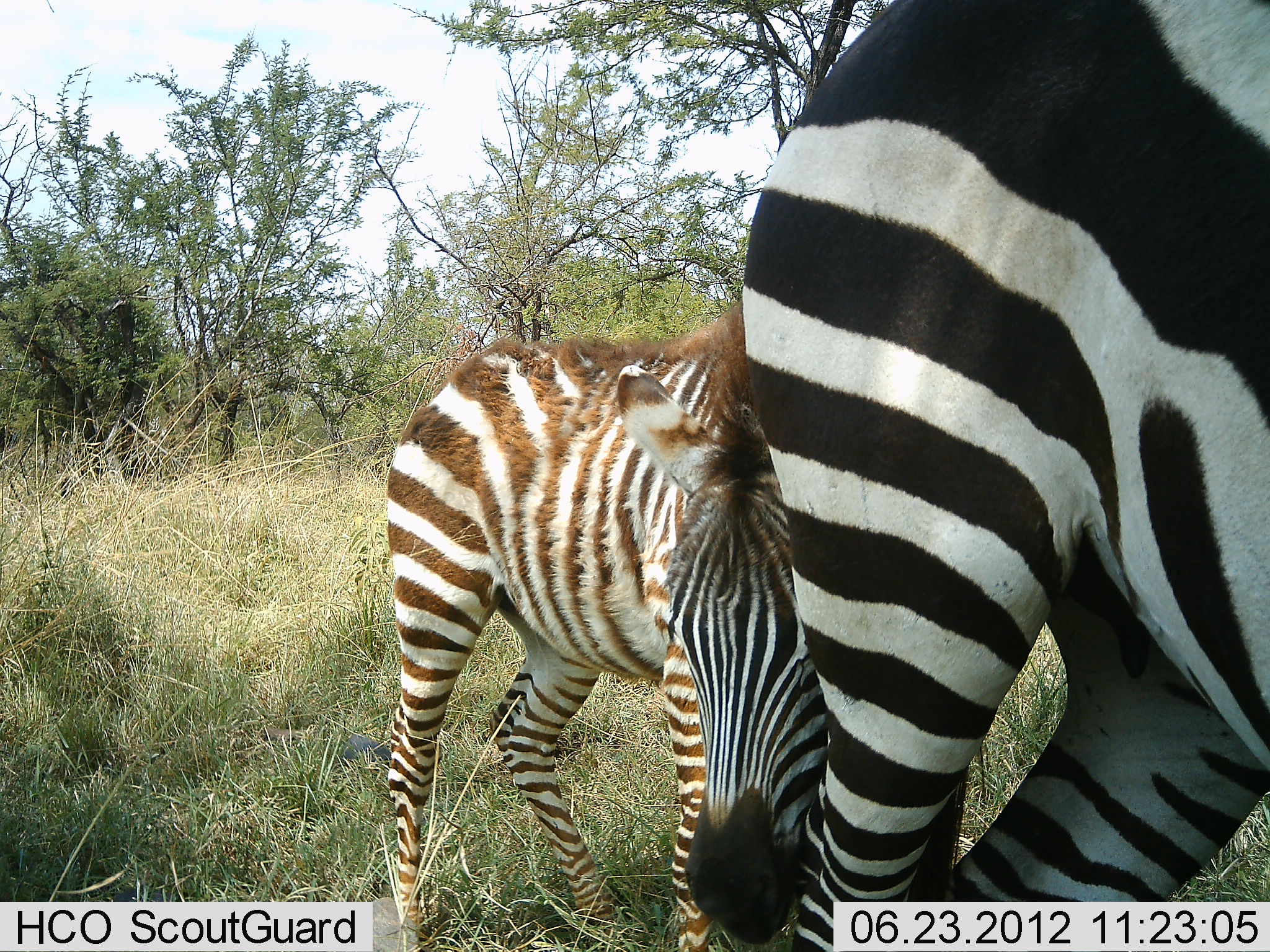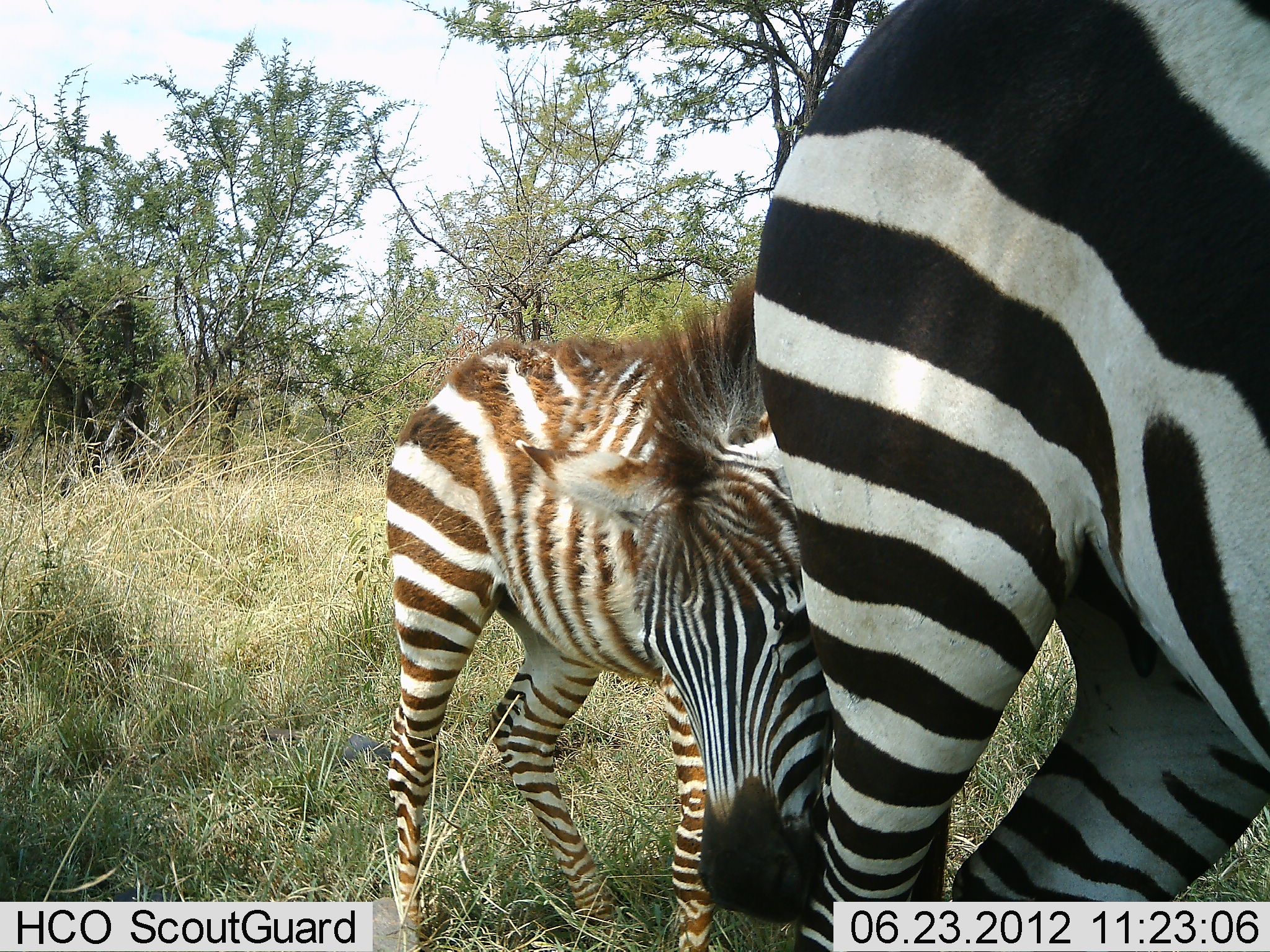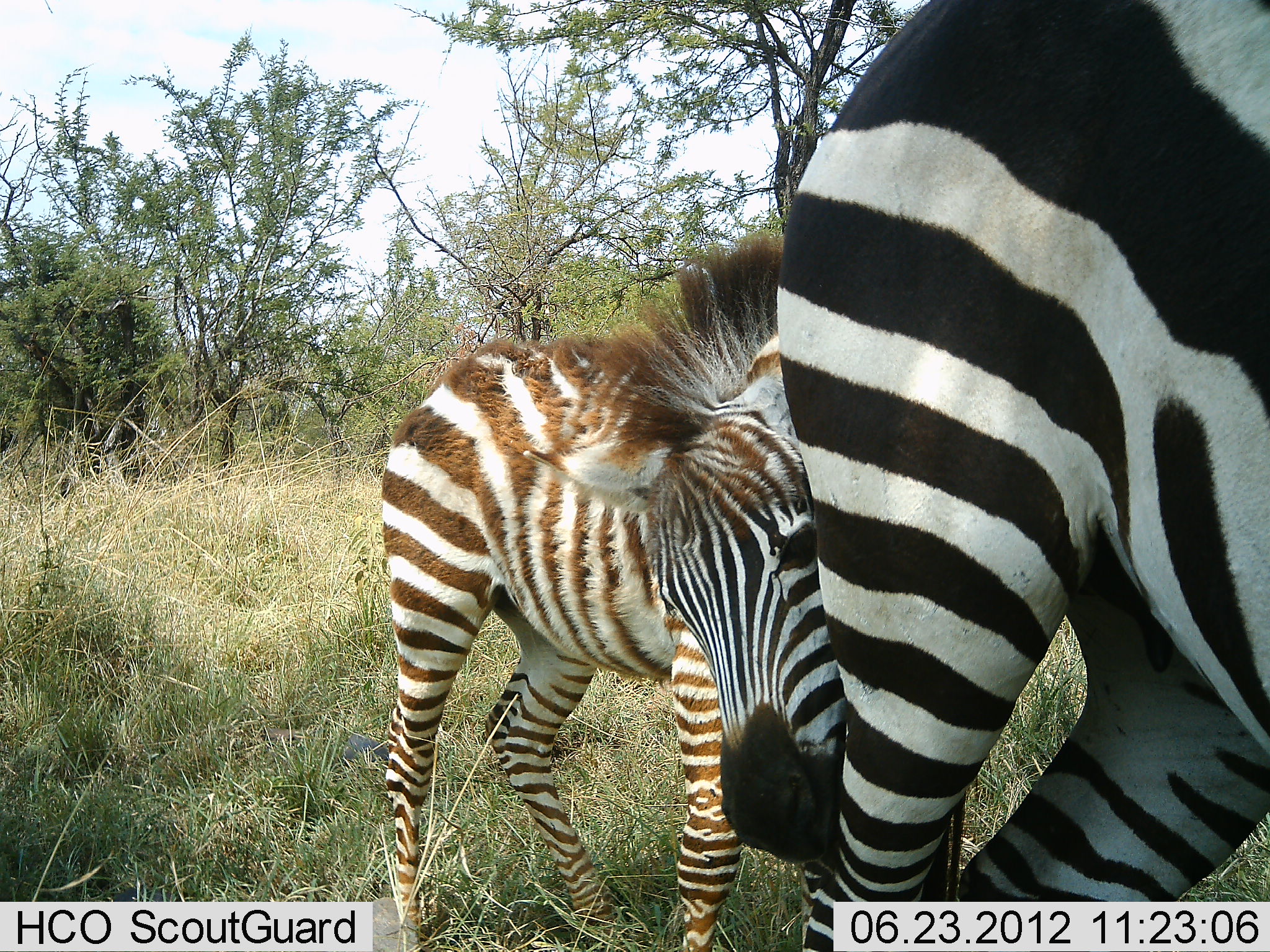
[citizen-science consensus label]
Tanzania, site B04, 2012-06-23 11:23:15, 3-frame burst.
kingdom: Animalia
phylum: Chordata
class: Mammalia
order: Perissodactyla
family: Equidae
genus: Equus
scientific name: Equus quagga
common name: plains zebra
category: zebra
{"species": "zebra (plains zebra) (Equus quagga)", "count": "2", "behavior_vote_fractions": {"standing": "90%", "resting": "0%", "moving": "0%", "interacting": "70%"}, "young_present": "90%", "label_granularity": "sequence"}